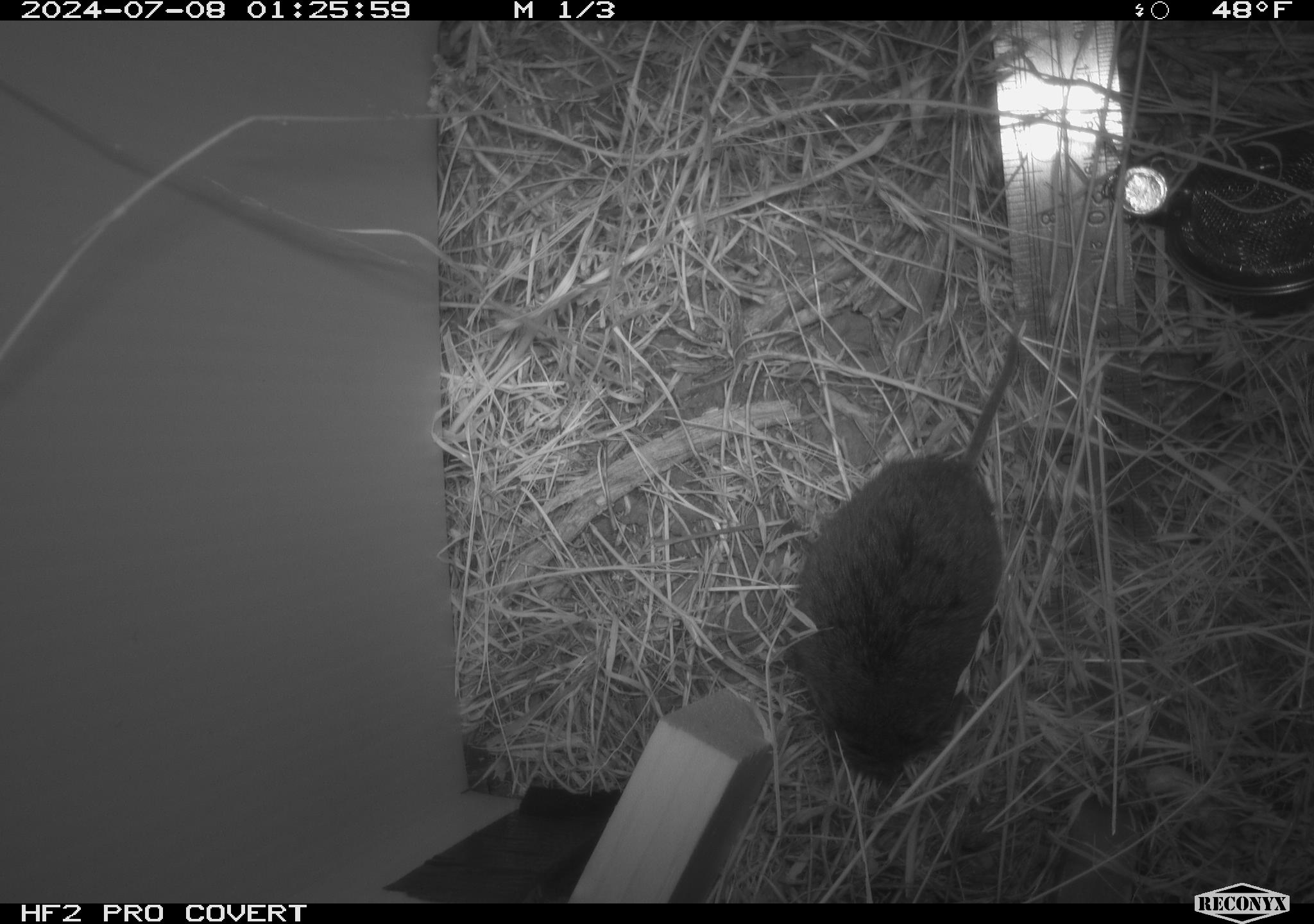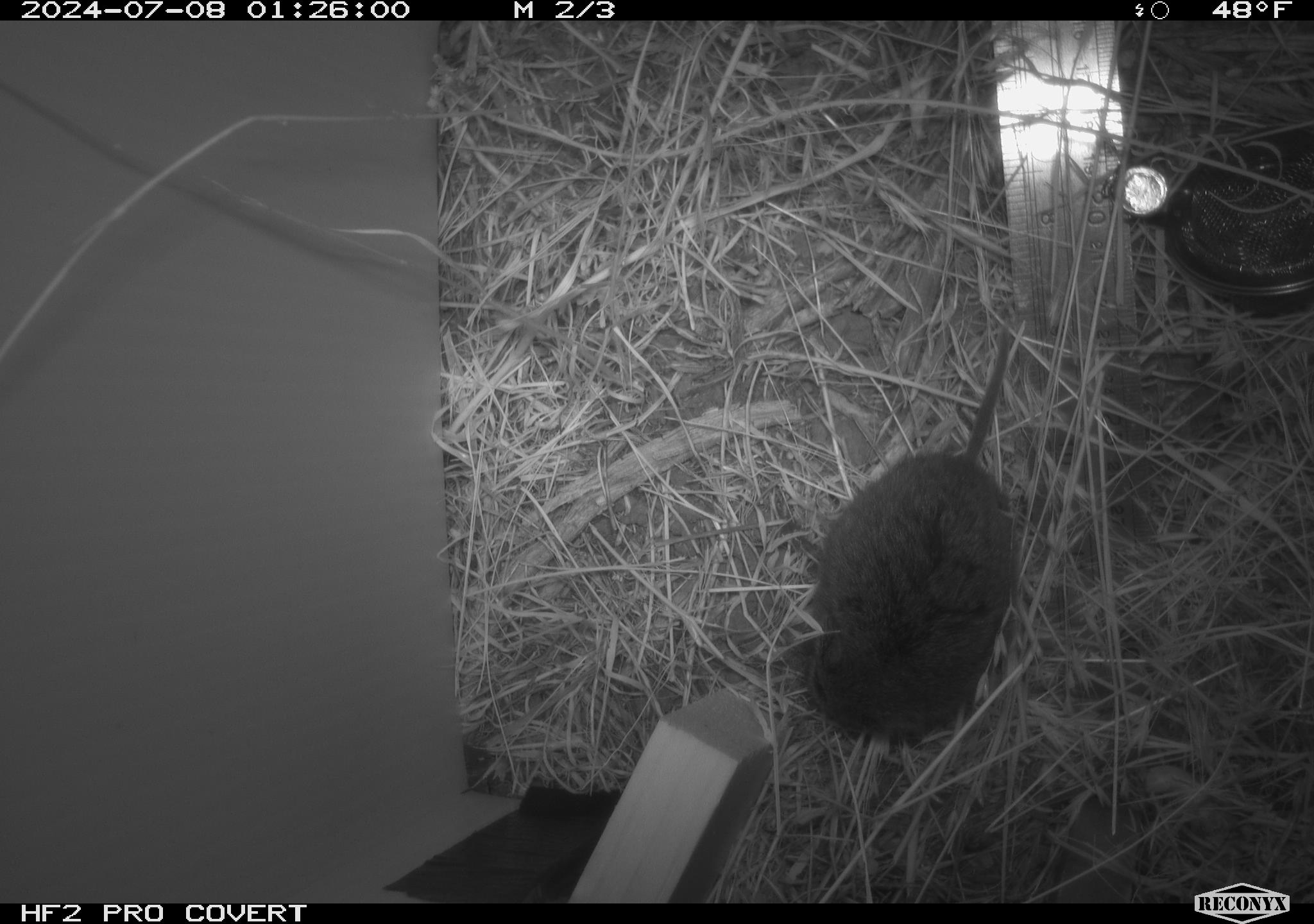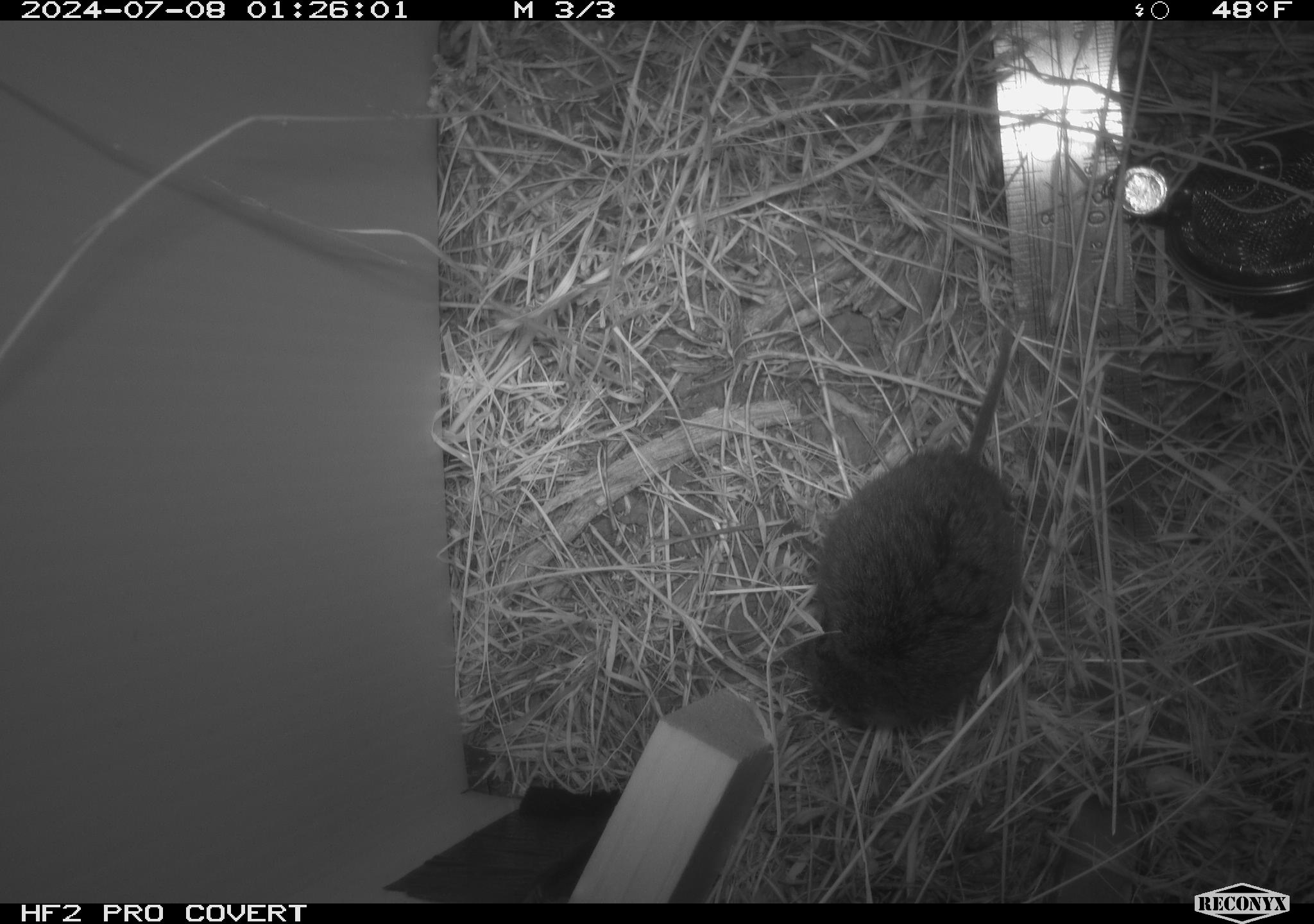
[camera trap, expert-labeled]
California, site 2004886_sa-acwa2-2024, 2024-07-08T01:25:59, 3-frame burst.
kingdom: Animalia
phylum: Chordata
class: Mammalia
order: Rodentia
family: Cricetidae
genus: Microtus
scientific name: Microtus californicus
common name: california vole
California vole (Microtus californicus).